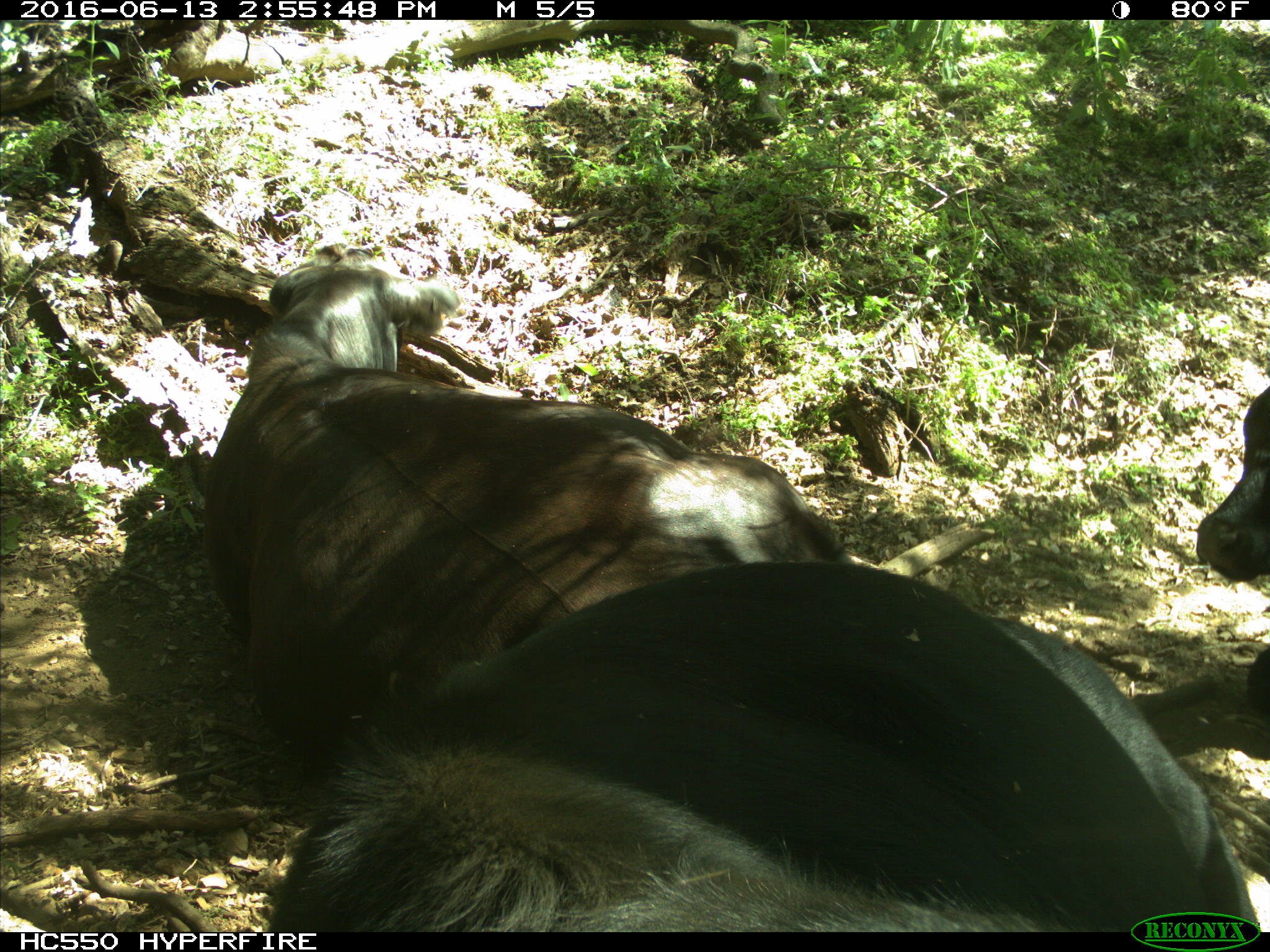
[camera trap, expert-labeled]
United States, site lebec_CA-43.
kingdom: Animalia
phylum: Chordata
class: Mammalia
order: Artiodactyla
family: Bovidae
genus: Bos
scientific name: Bos taurus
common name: domestic cow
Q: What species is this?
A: Bos taurus (domestic cow).